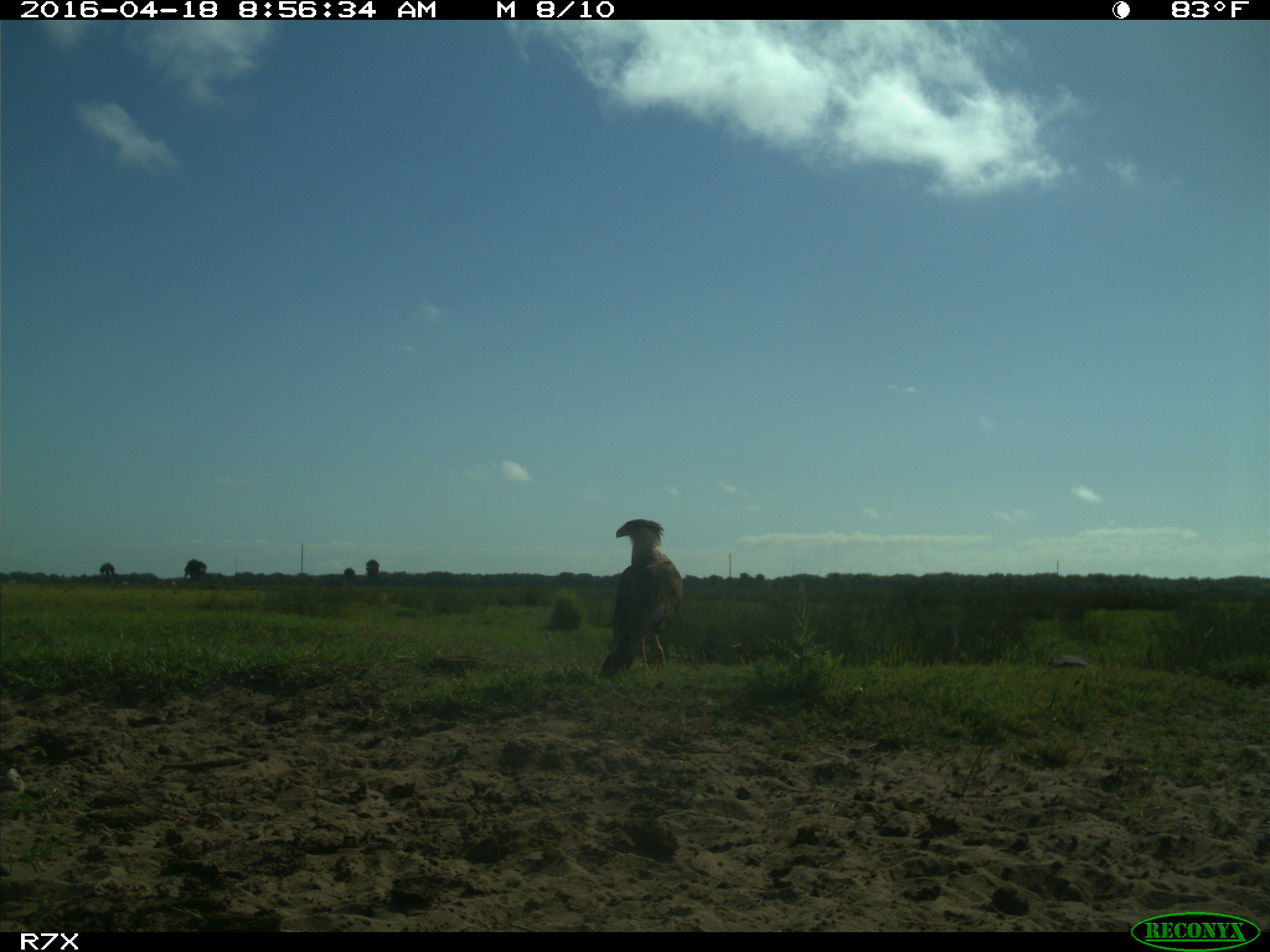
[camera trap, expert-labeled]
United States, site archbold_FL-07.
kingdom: Animalia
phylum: Chordata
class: Aves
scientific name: Aves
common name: birds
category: unidentified bird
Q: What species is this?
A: Unidentified bird (birds) (Aves).